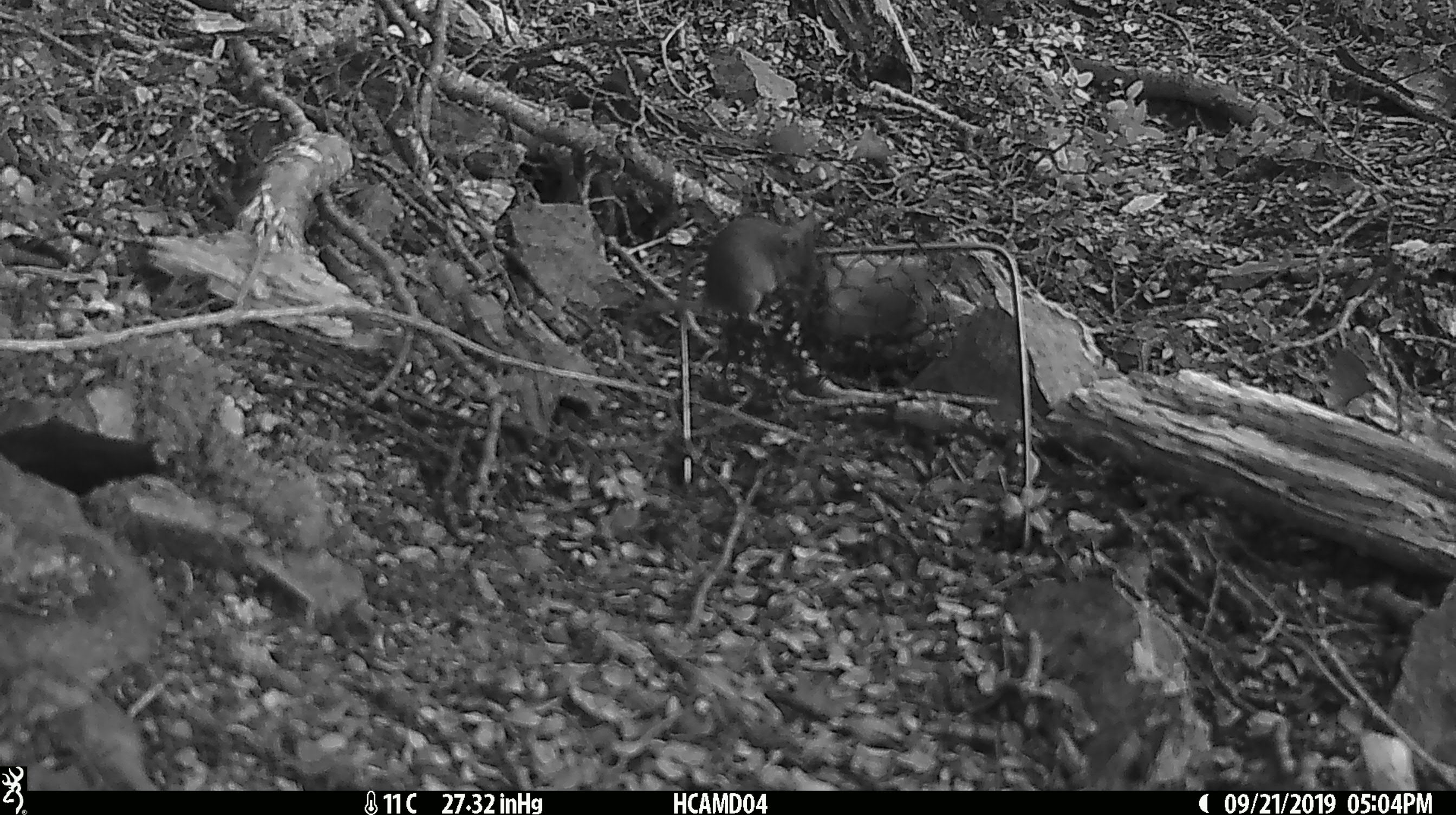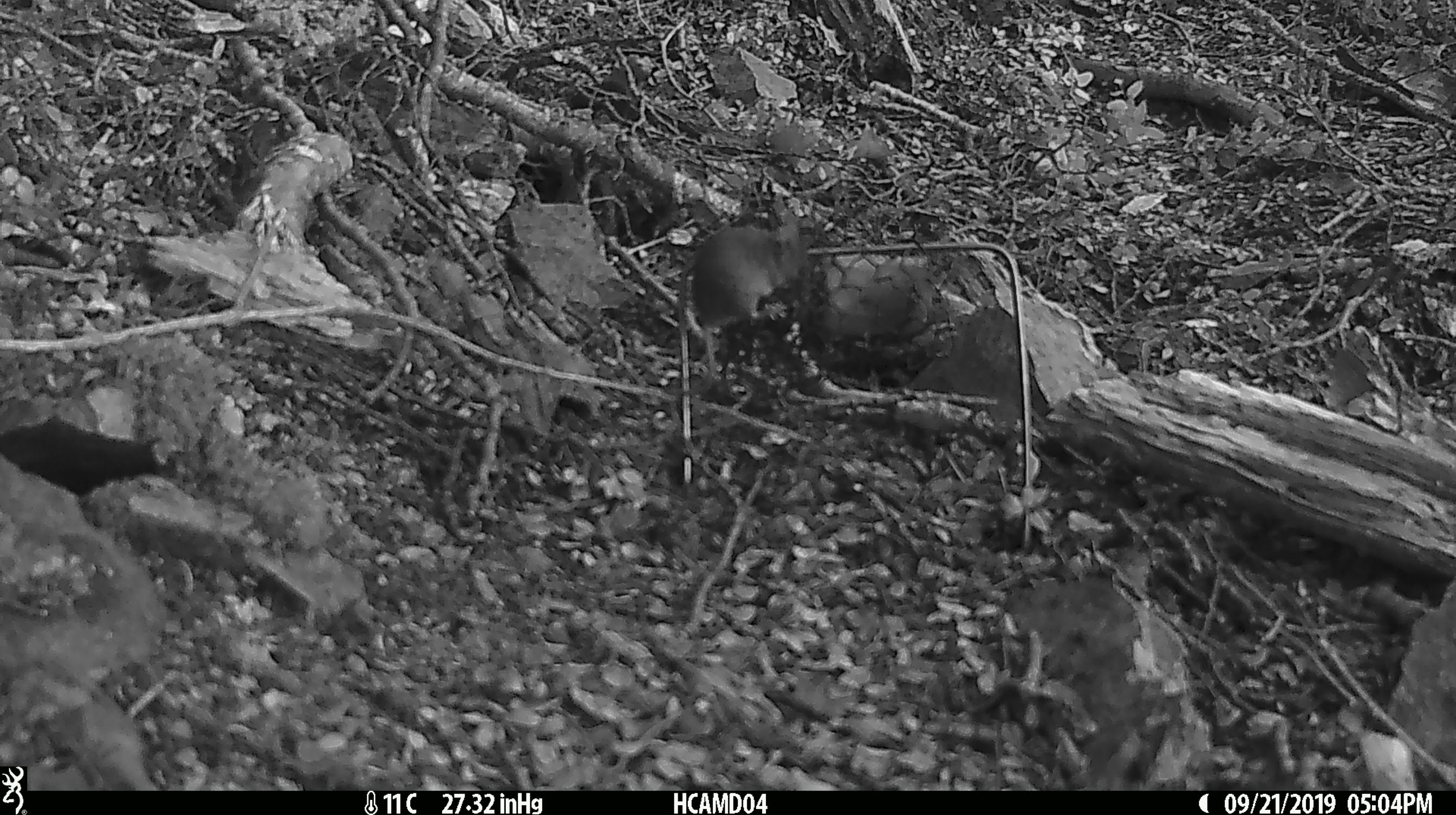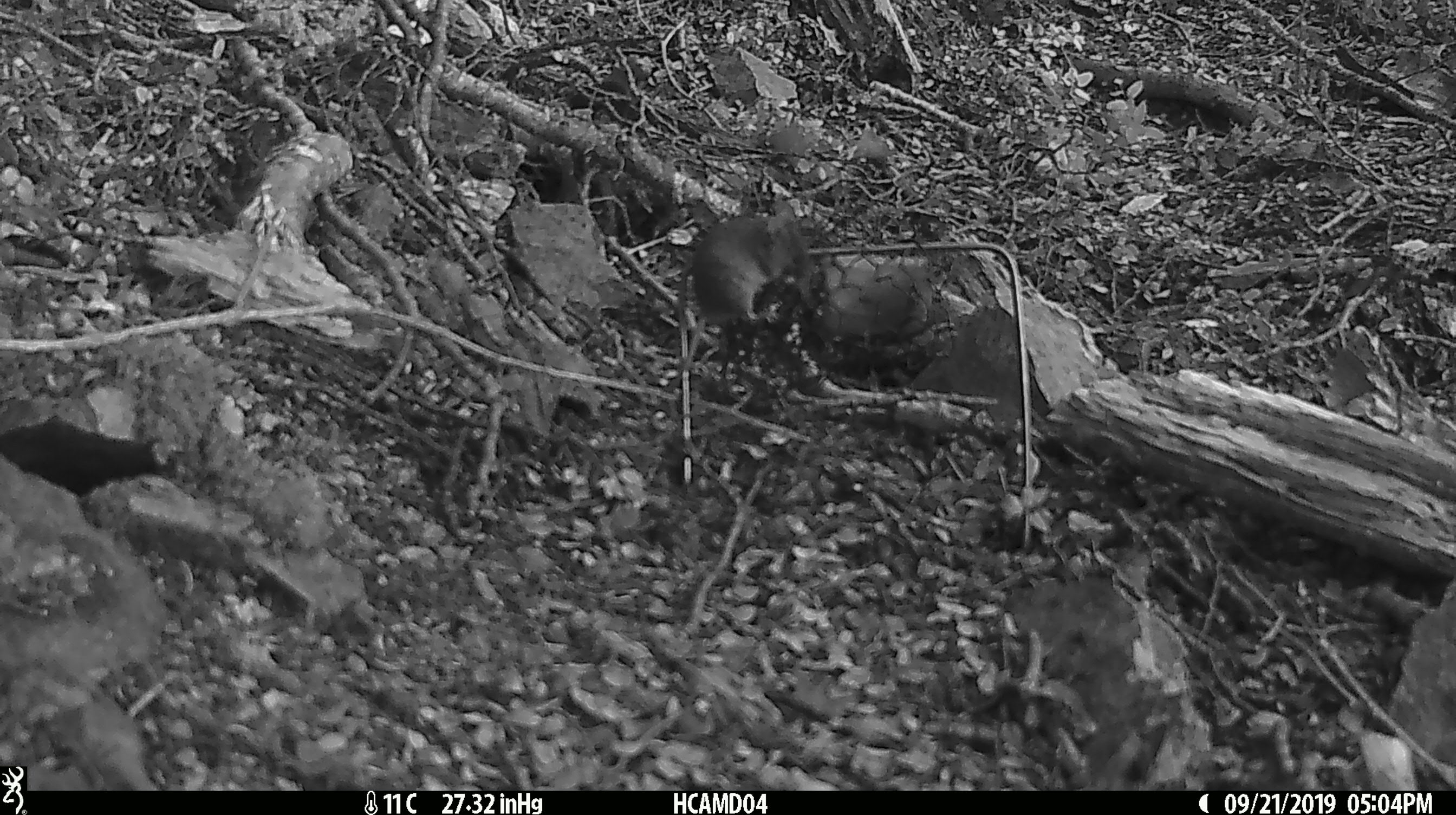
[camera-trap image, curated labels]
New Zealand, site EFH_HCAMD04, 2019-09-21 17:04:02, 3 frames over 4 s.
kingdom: Animalia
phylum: Chordata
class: Mammalia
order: Rodentia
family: Muridae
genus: Mus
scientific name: Mus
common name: mouse